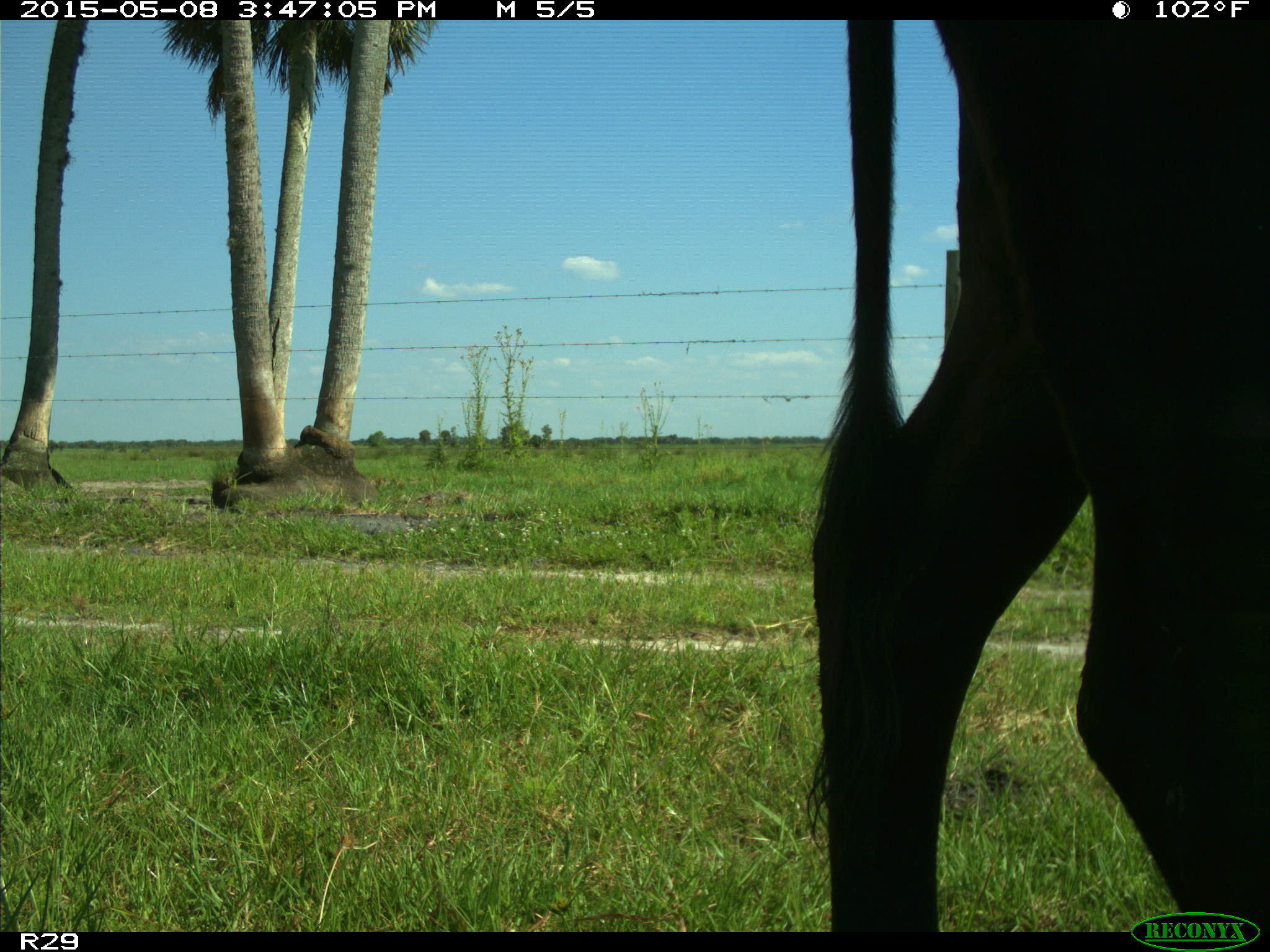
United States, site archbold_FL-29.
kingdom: Animalia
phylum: Chordata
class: Mammalia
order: Artiodactyla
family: Bovidae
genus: Bos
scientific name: Bos taurus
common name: domestic cow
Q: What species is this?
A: Bos taurus (domestic cow).